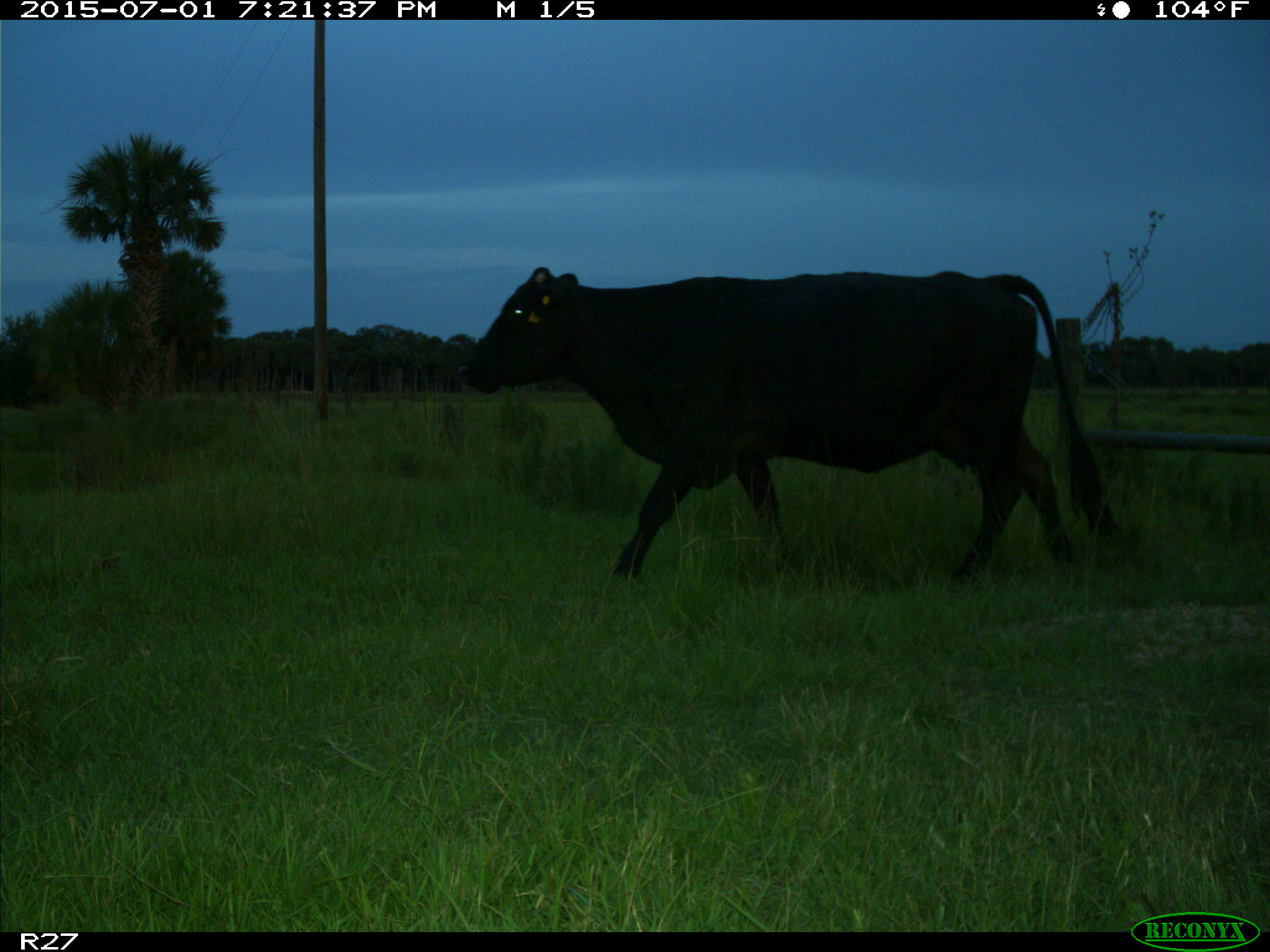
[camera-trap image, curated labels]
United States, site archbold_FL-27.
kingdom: Animalia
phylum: Chordata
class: Mammalia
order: Artiodactyla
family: Bovidae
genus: Bos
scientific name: Bos taurus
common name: domestic cow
Bos taurus (domestic cow).